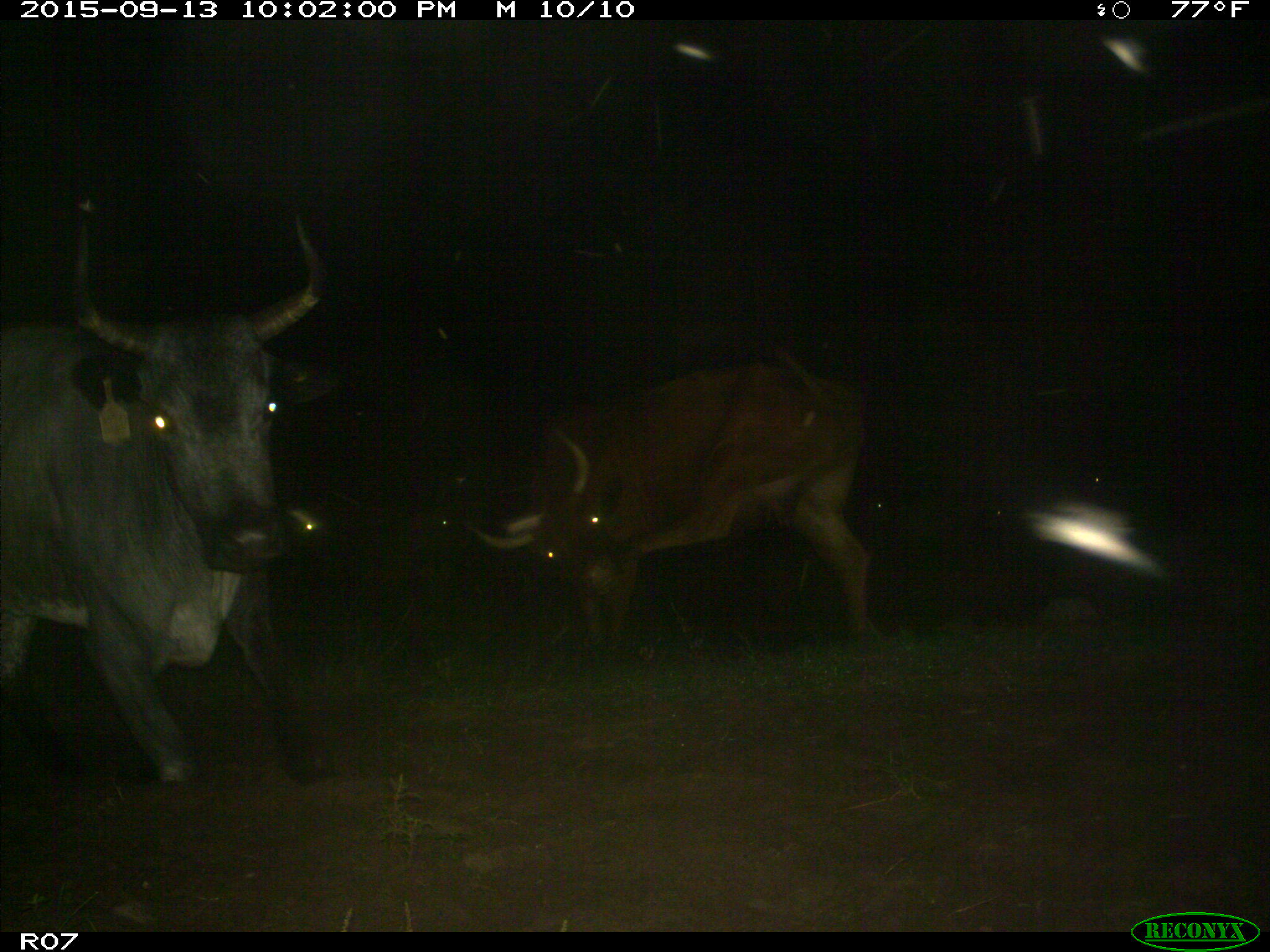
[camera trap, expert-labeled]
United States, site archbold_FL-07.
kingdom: Animalia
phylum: Chordata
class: Mammalia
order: Artiodactyla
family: Bovidae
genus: Bos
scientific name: Bos taurus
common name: domestic cow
Bos taurus (domestic cow).